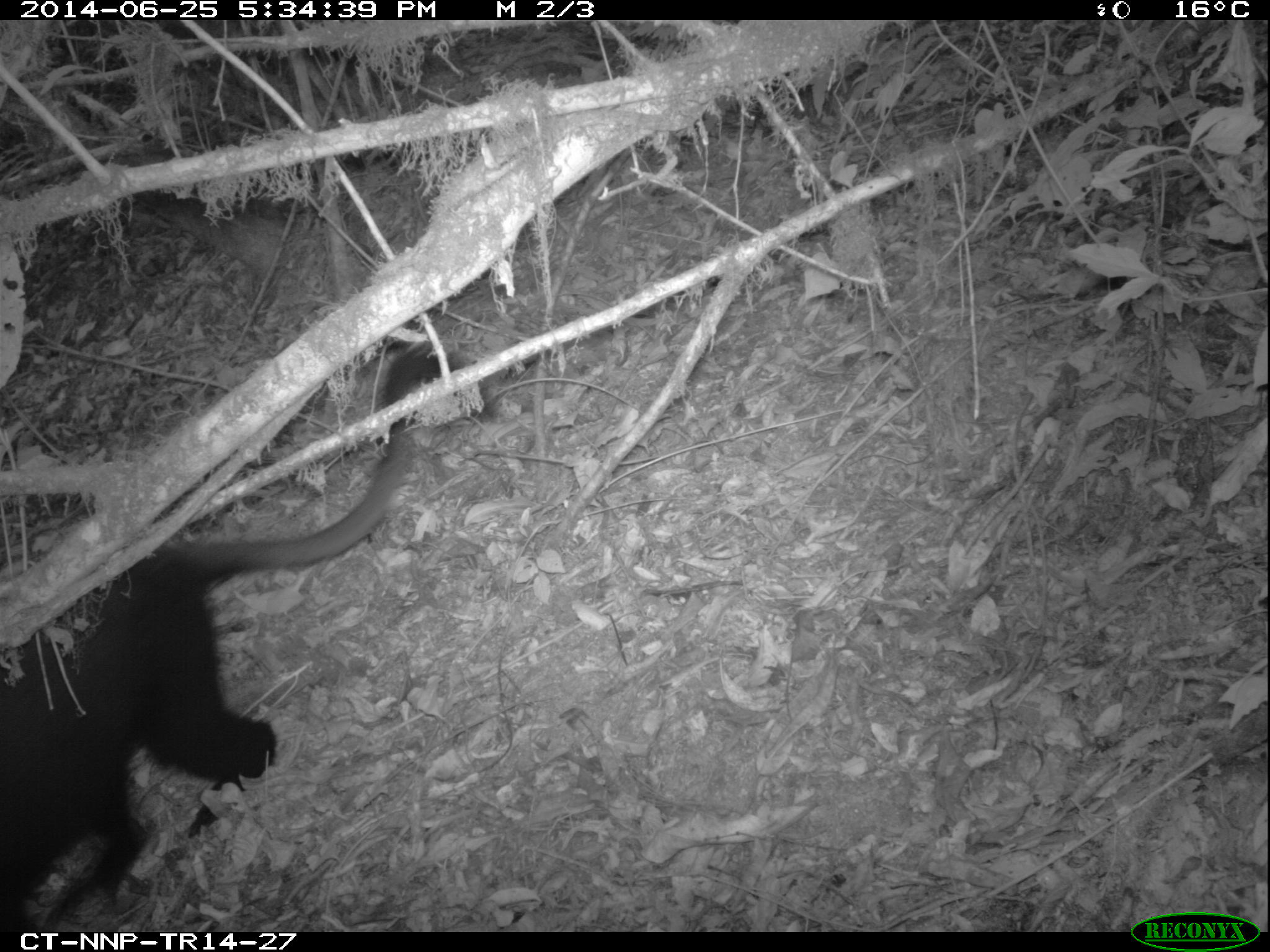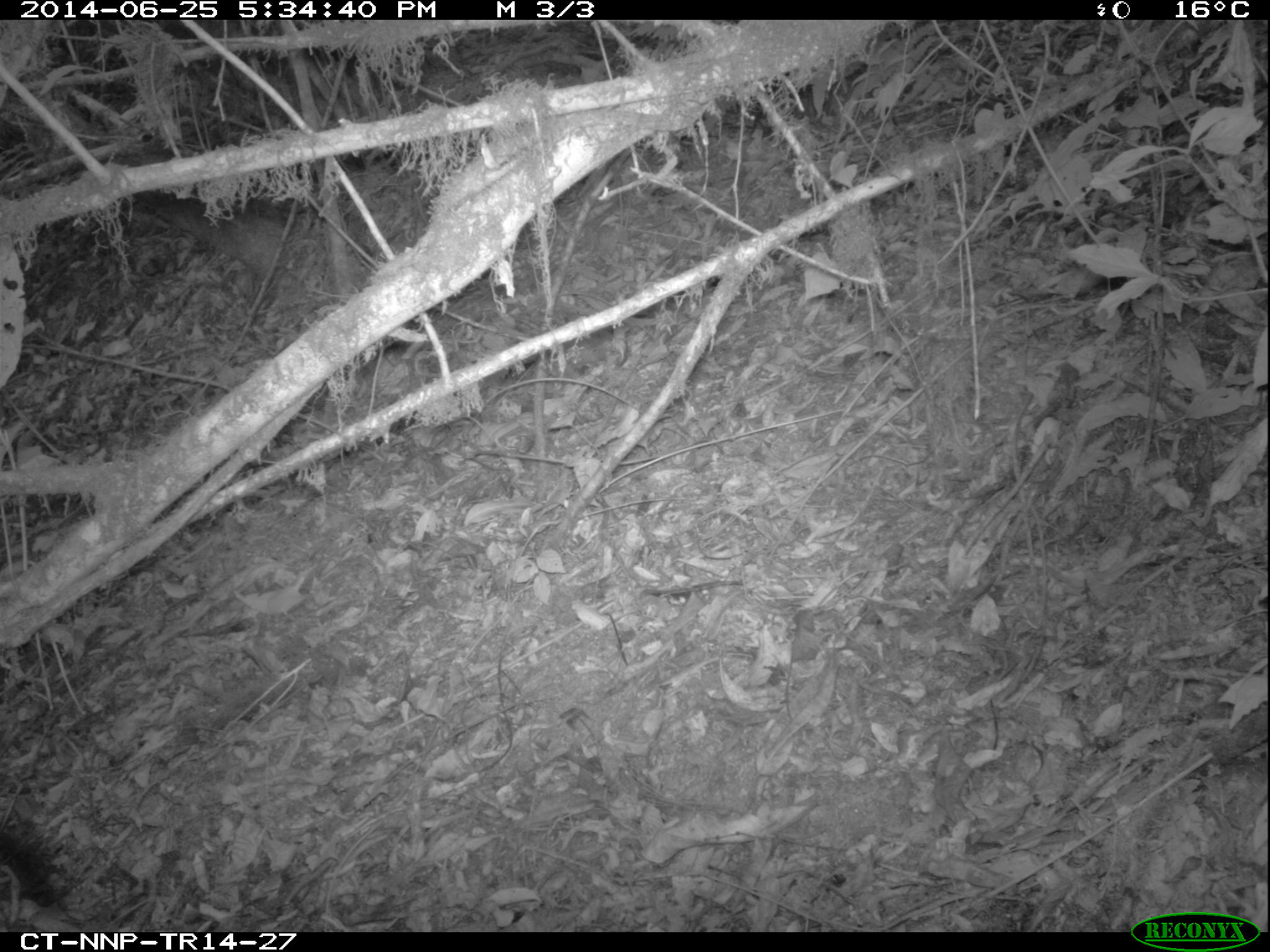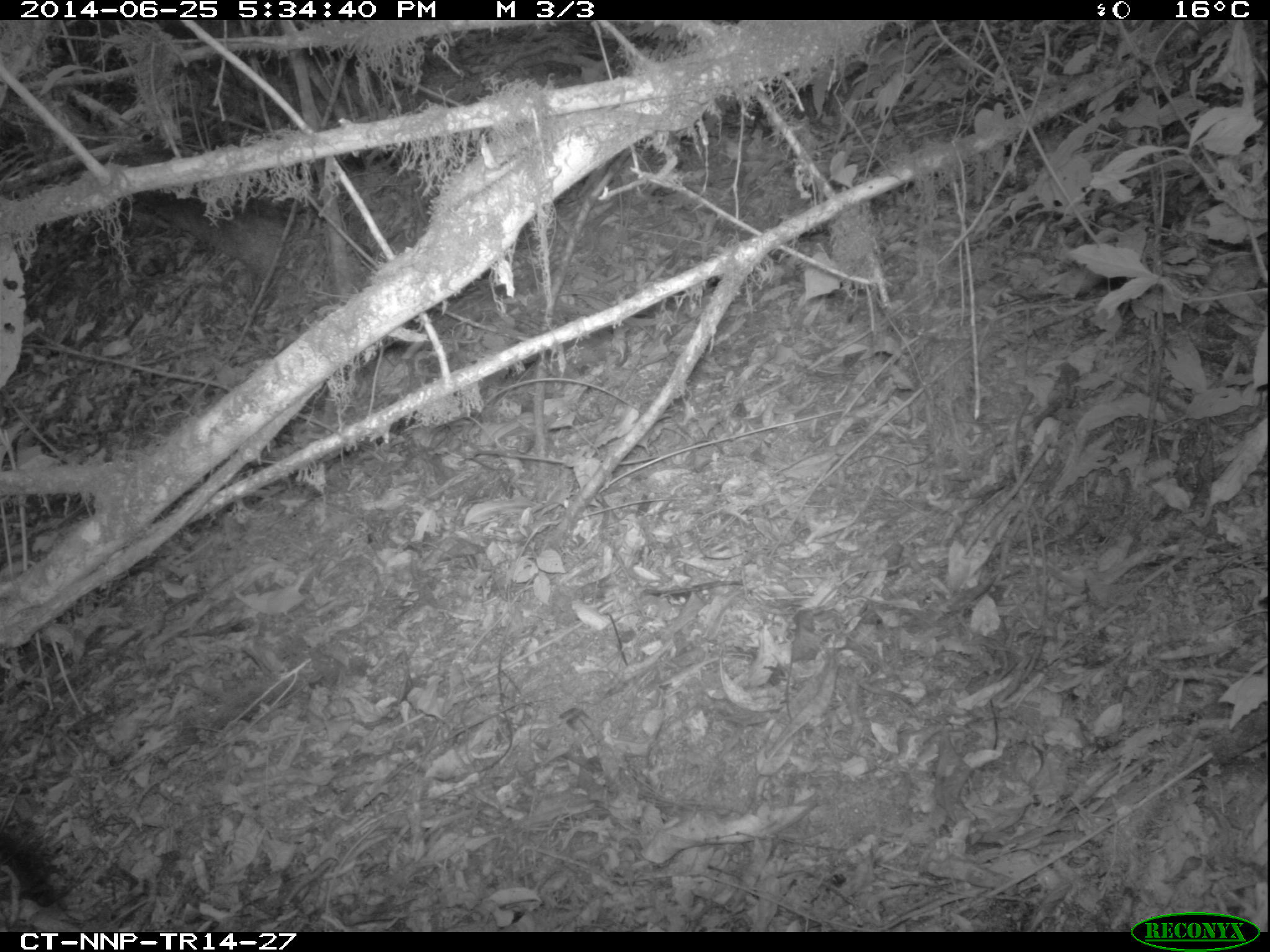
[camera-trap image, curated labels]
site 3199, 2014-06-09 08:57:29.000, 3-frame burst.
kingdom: Animalia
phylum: Chordata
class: Mammalia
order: Primates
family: Cercopithecidae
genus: Allochrocebus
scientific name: Allochrocebus lhoesti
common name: l'hoest's monkey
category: cercopithecus lhoesti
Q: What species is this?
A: Cercopithecus lhoesti (l'hoest's monkey) (Allochrocebus lhoesti).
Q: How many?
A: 1.